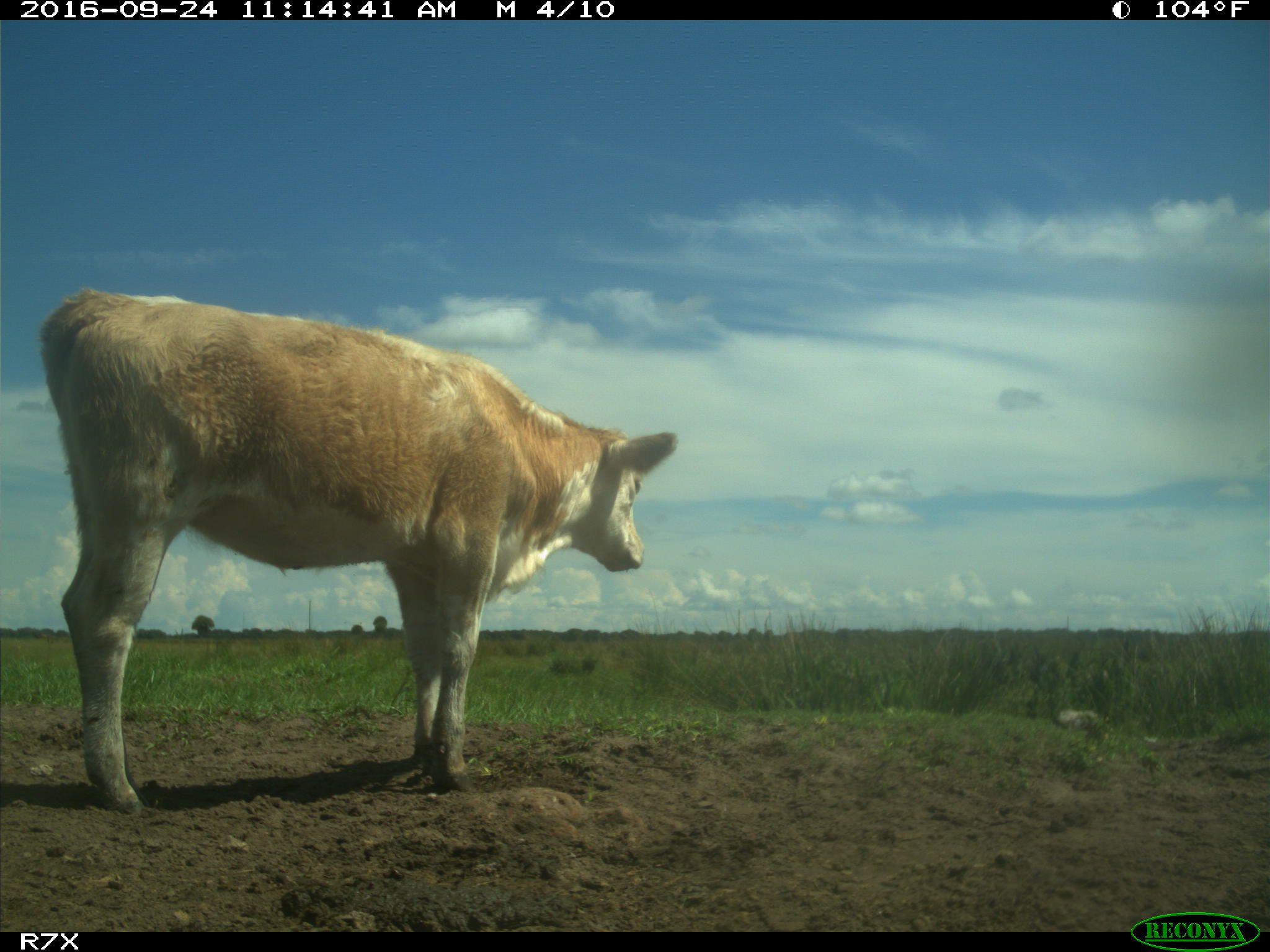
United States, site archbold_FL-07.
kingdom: Animalia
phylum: Chordata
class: Mammalia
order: Artiodactyla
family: Bovidae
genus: Bos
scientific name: Bos taurus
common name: domestic cow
Bos taurus (domestic cow).